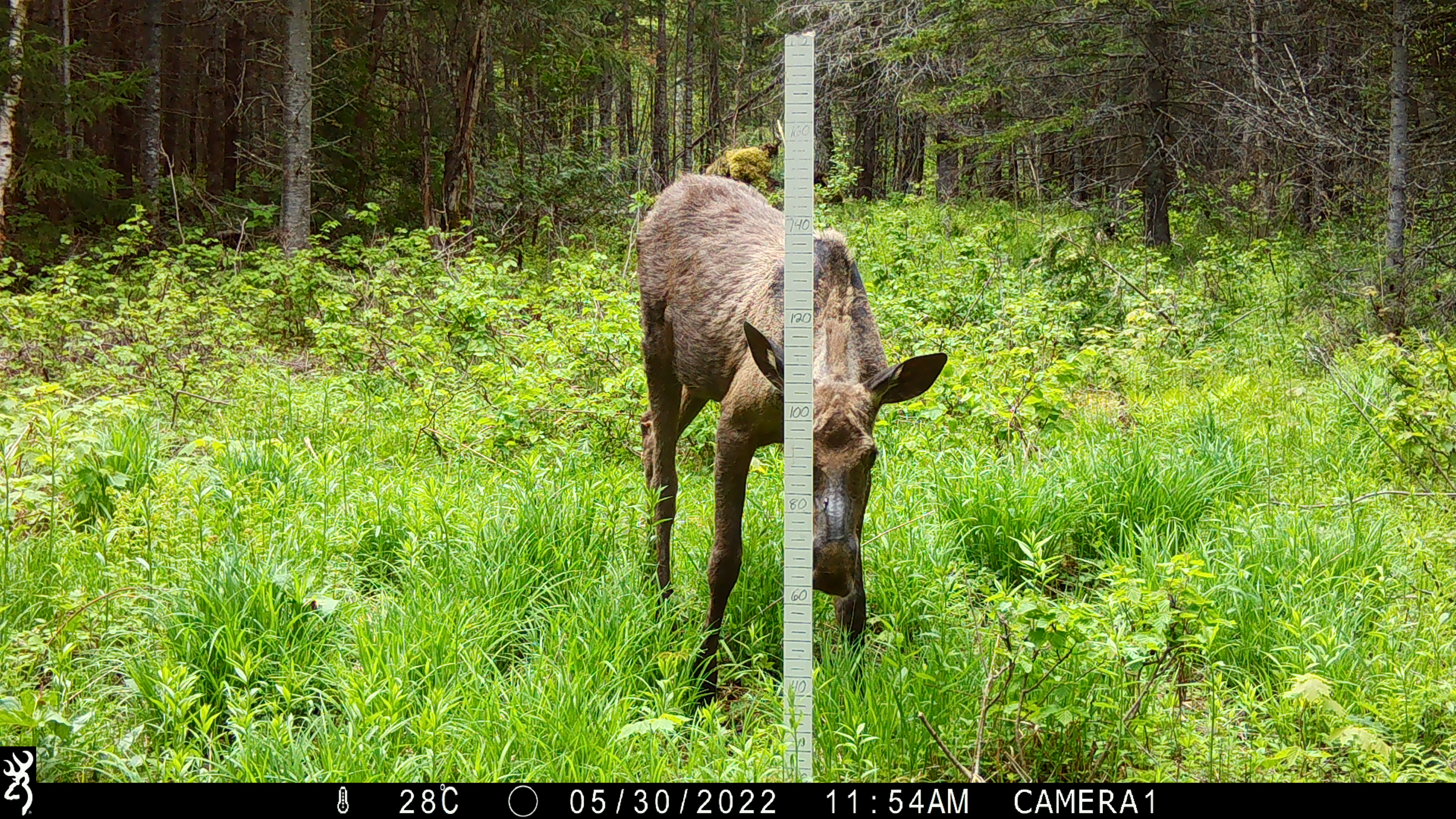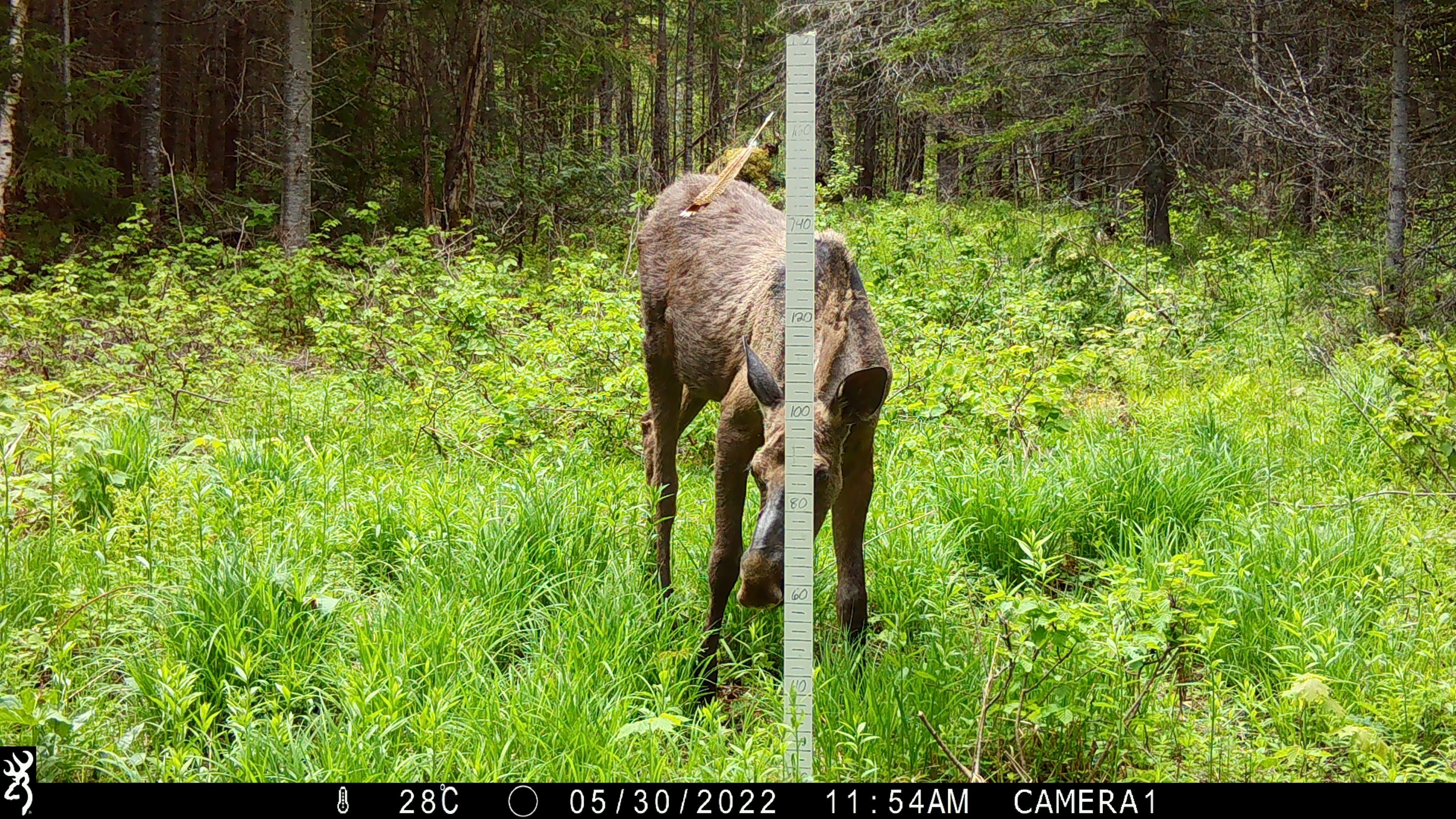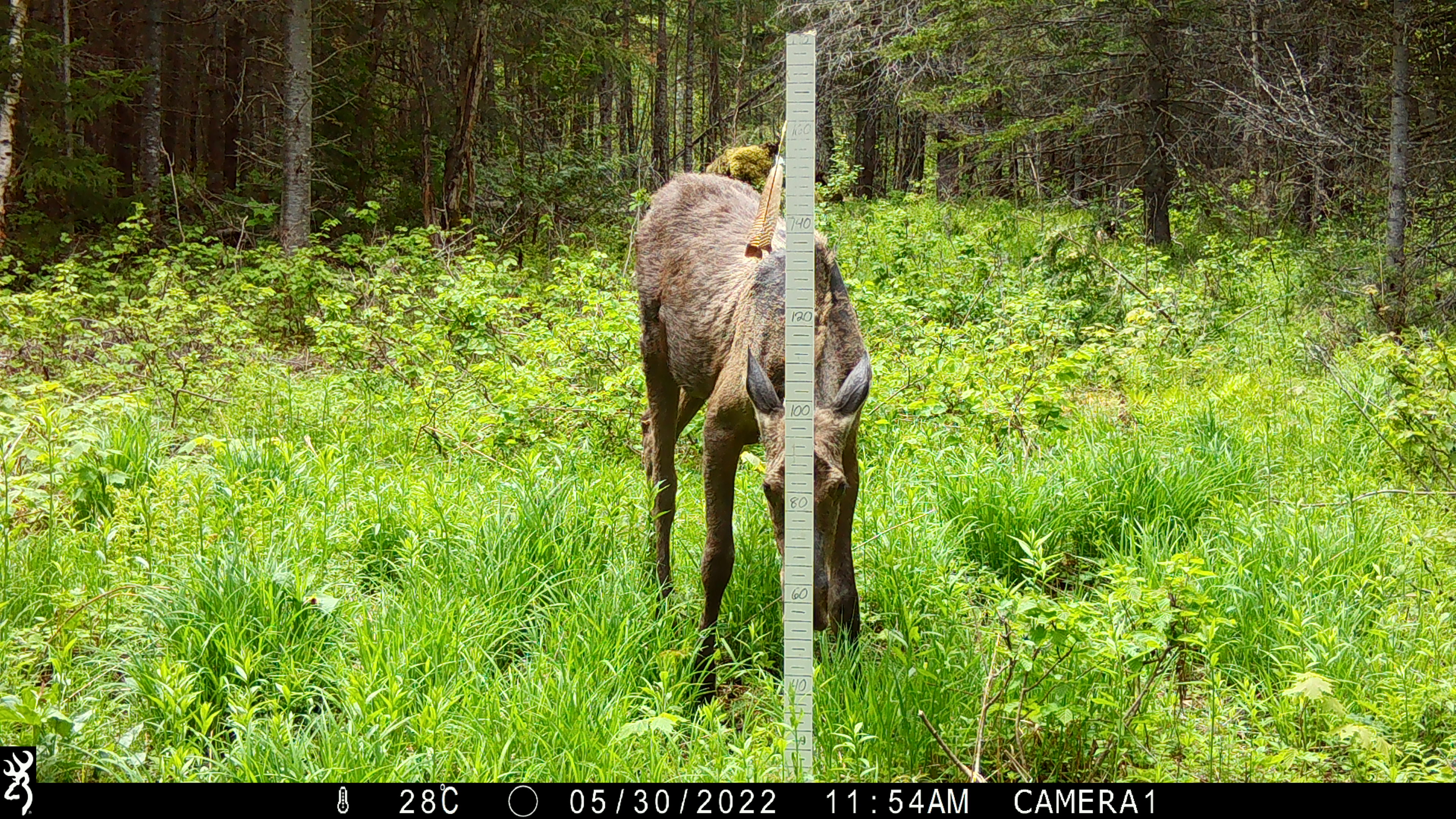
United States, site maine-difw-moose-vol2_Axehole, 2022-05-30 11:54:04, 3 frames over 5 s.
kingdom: Animalia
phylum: Chordata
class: Mammalia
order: Artiodactyla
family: Cervidae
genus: Alces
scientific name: Alces alces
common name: moose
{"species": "moose (Alces alces)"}